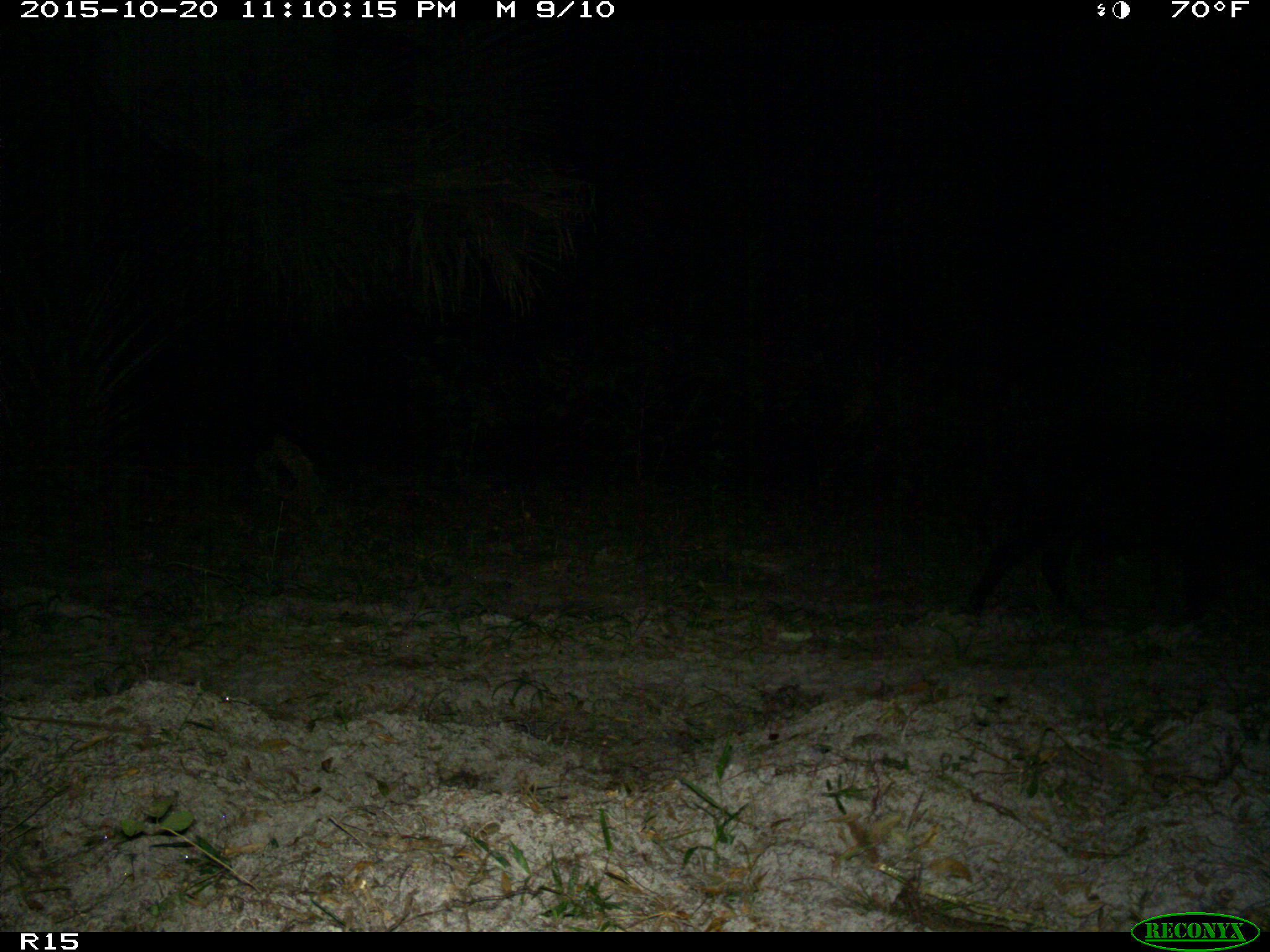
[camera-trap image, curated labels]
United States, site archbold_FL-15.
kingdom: Animalia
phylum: Chordata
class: Mammalia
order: Artiodactyla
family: Suidae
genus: Sus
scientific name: Sus scrofa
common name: wild boar